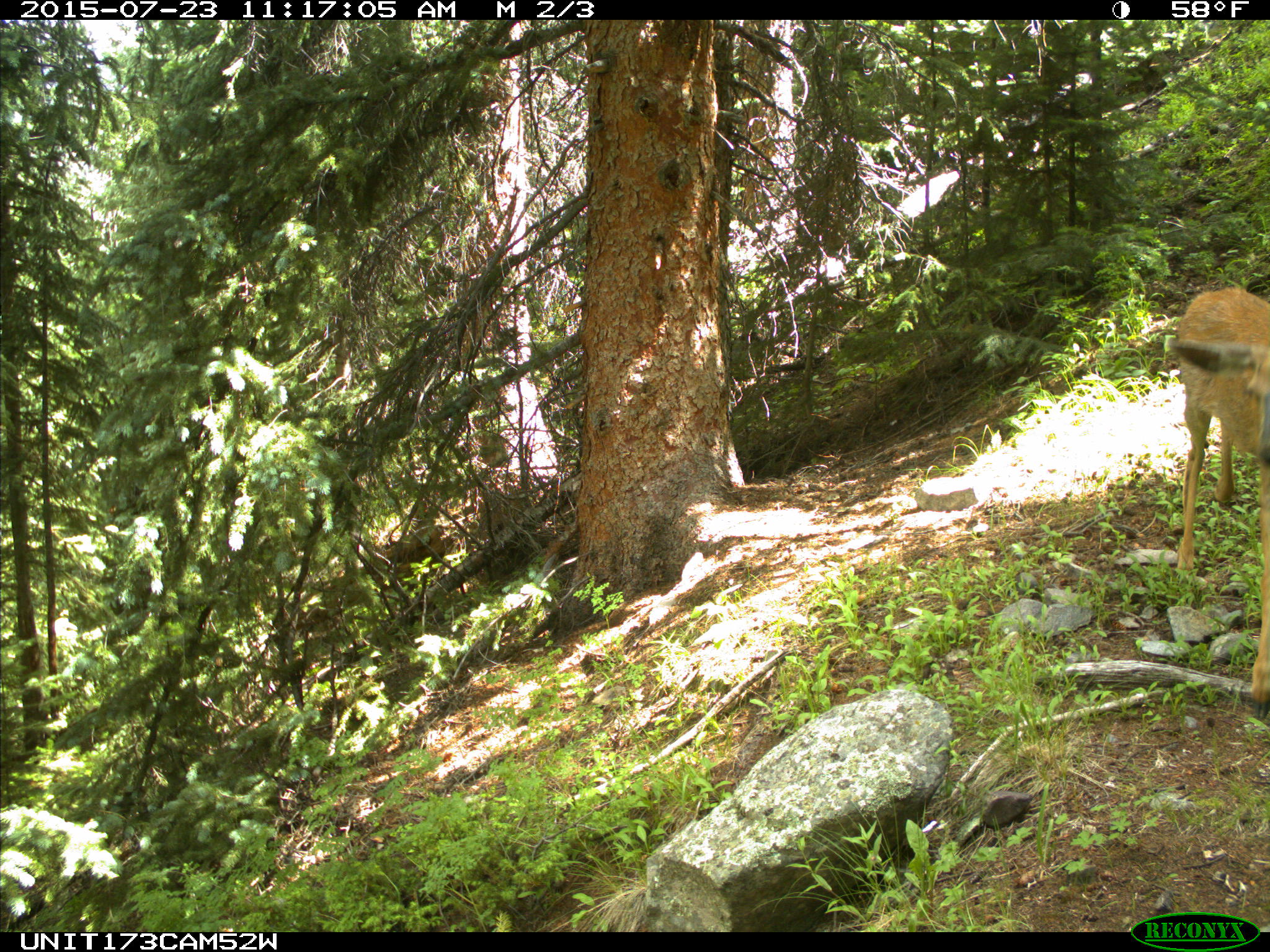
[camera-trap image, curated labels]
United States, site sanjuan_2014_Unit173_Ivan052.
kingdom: Animalia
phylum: Chordata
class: Mammalia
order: Artiodactyla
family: Cervidae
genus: Odocoileus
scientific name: Odocoileus hemionus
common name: mule deer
Odocoileus hemionus (mule deer).